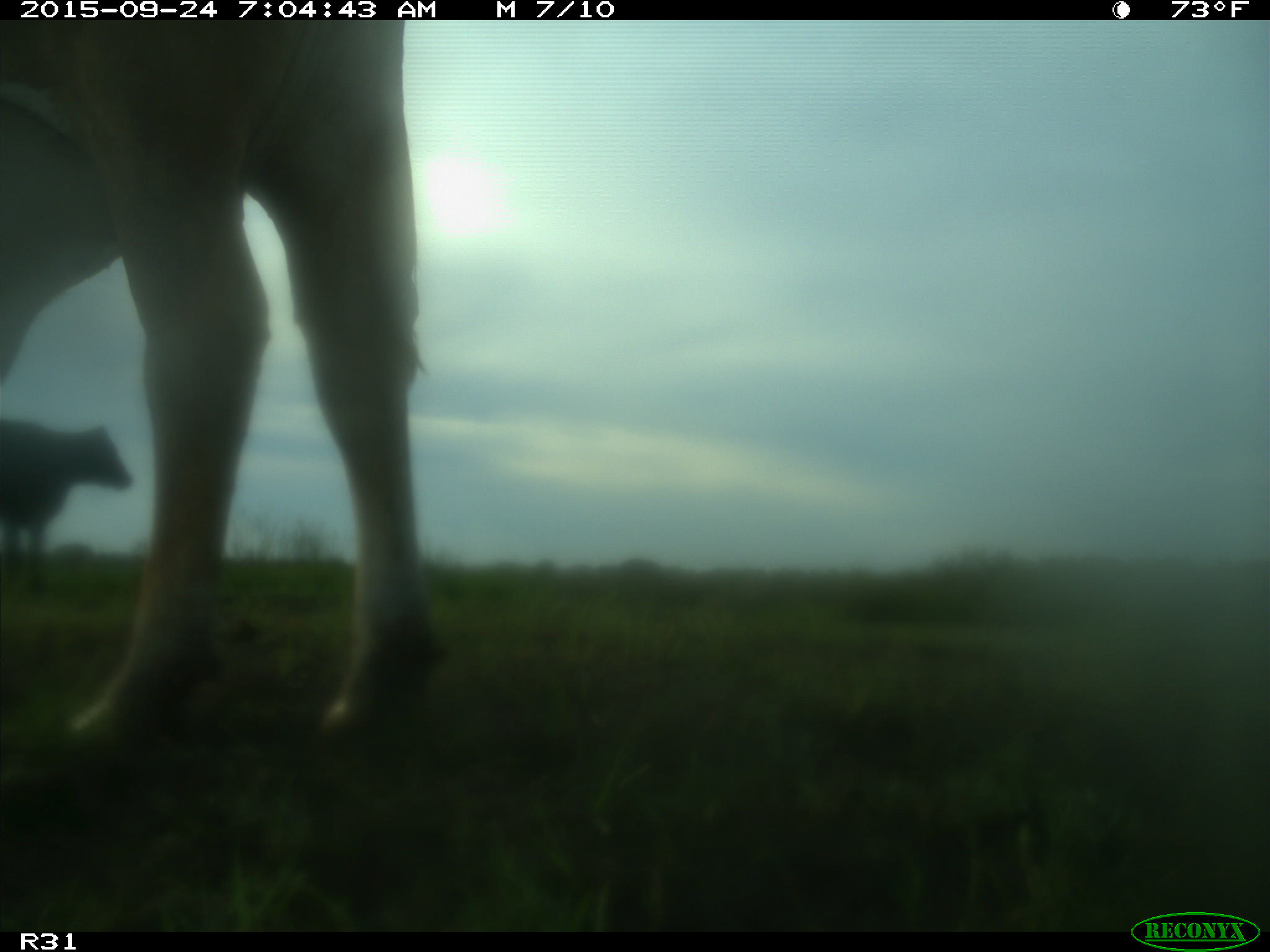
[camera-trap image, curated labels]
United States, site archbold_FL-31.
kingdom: Animalia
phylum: Chordata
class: Mammalia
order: Artiodactyla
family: Bovidae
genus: Bos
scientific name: Bos taurus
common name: domestic cow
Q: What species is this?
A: Bos taurus (domestic cow).